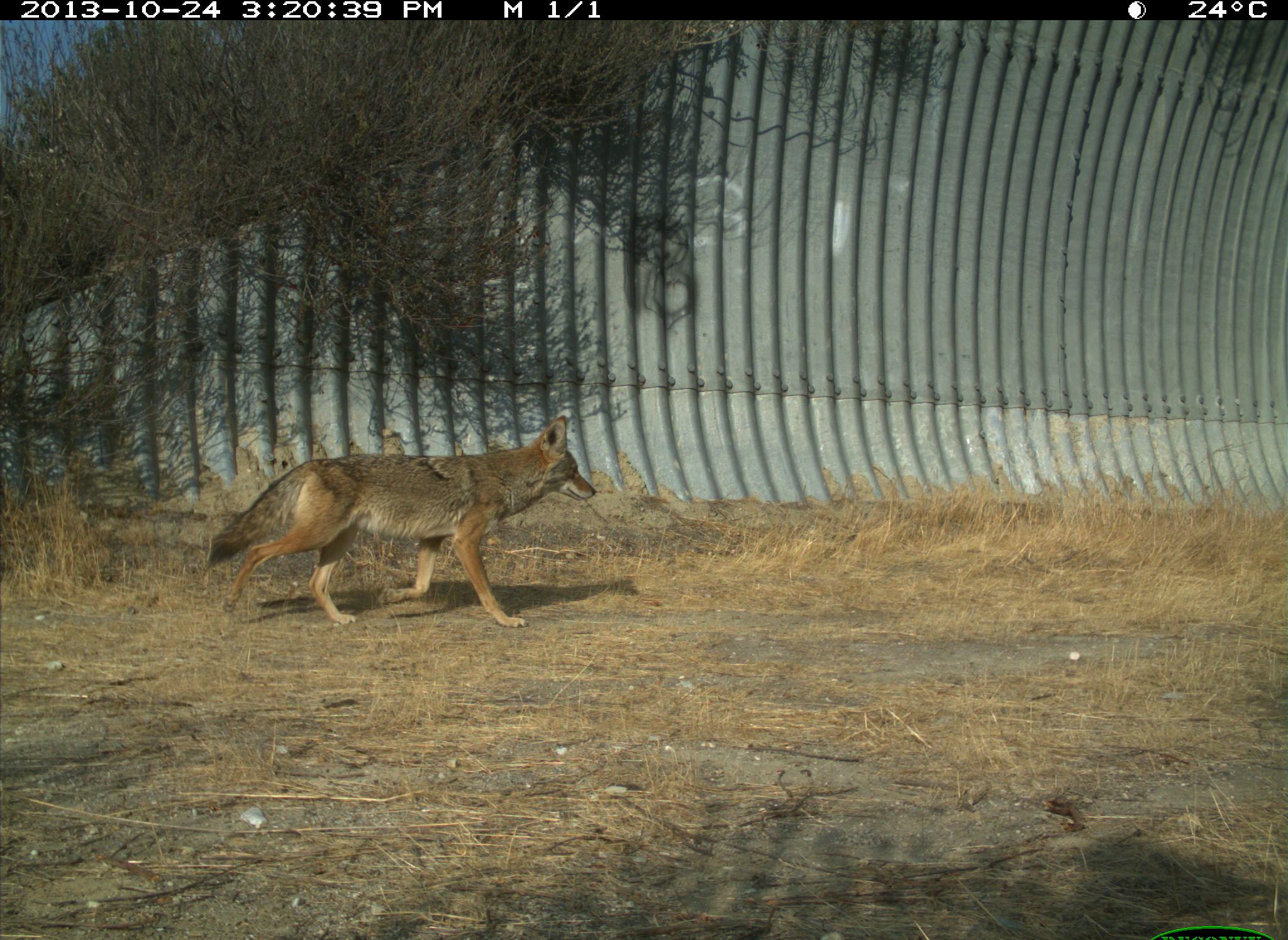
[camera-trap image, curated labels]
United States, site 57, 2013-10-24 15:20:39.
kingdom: Animalia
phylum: Chordata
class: Mammalia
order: Carnivora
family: Canidae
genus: Canis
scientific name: Canis latrans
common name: coyote